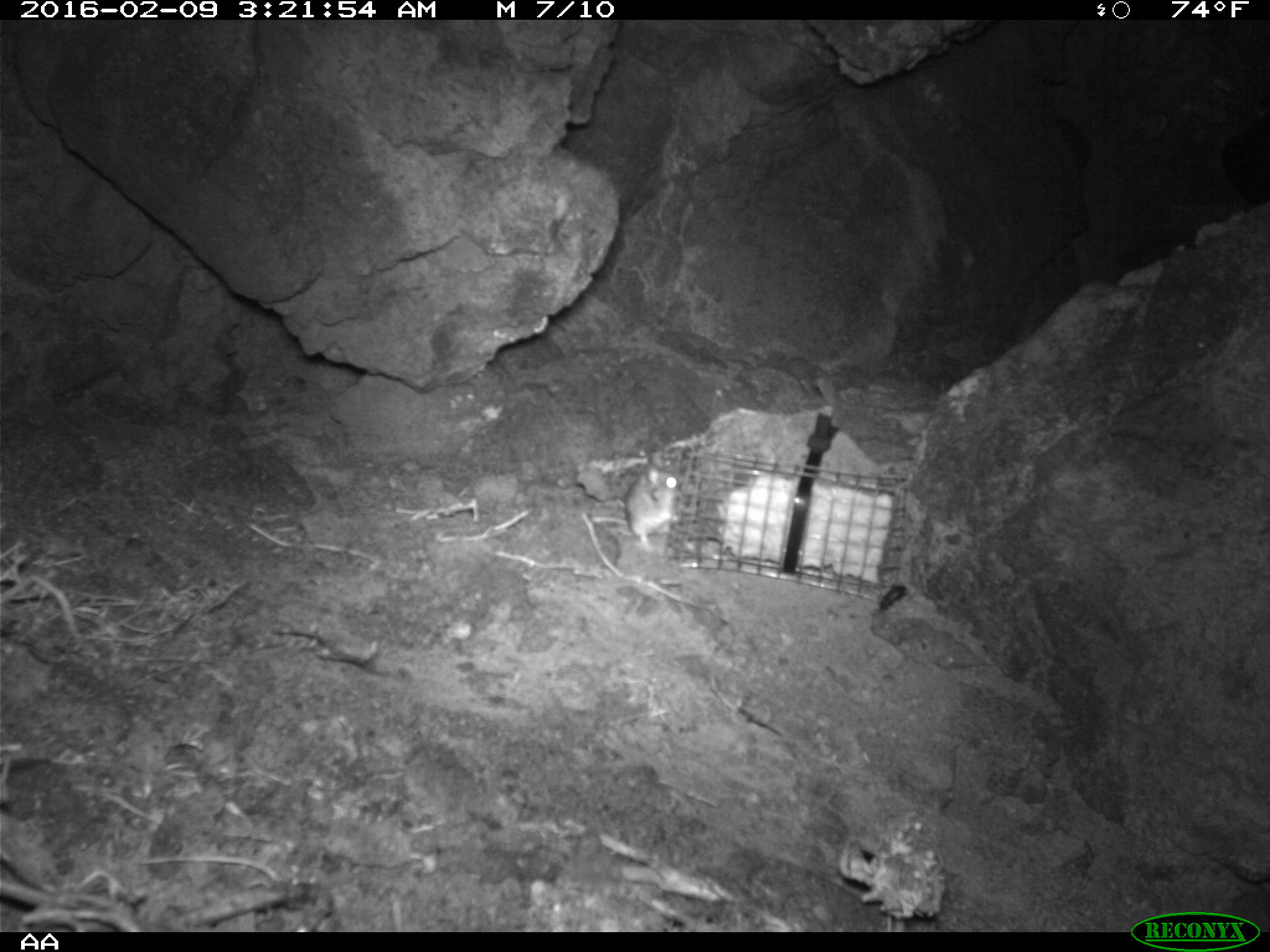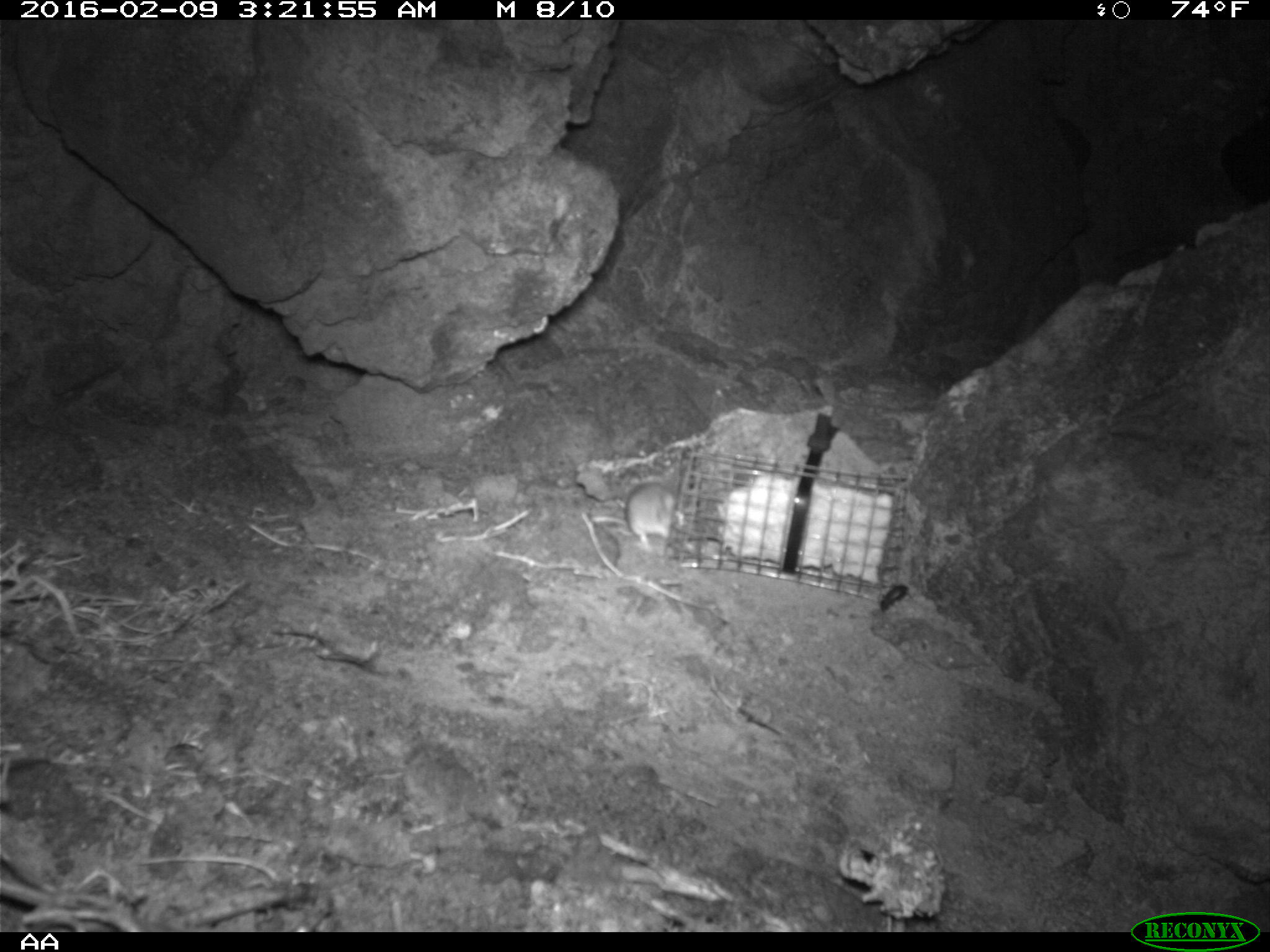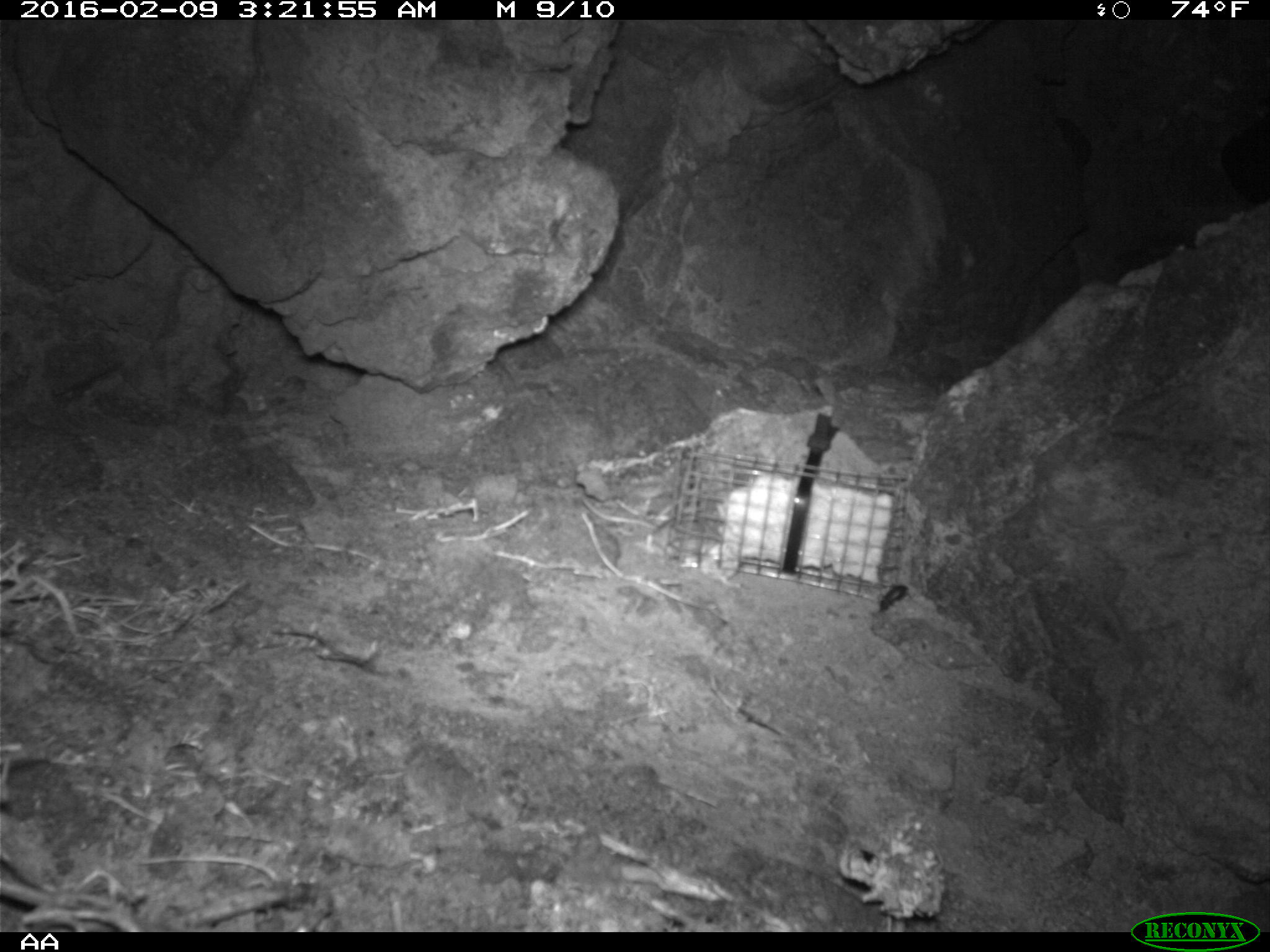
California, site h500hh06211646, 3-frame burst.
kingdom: Animalia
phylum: Chordata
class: Mammalia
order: Rodentia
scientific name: Rodentia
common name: rodent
Rodent (Rodentia).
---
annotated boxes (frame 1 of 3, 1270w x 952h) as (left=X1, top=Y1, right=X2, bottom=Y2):
rodent: (left=589, top=457, right=680, bottom=550)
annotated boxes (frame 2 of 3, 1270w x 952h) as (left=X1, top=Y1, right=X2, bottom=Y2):
rodent: (left=594, top=480, right=678, bottom=553)